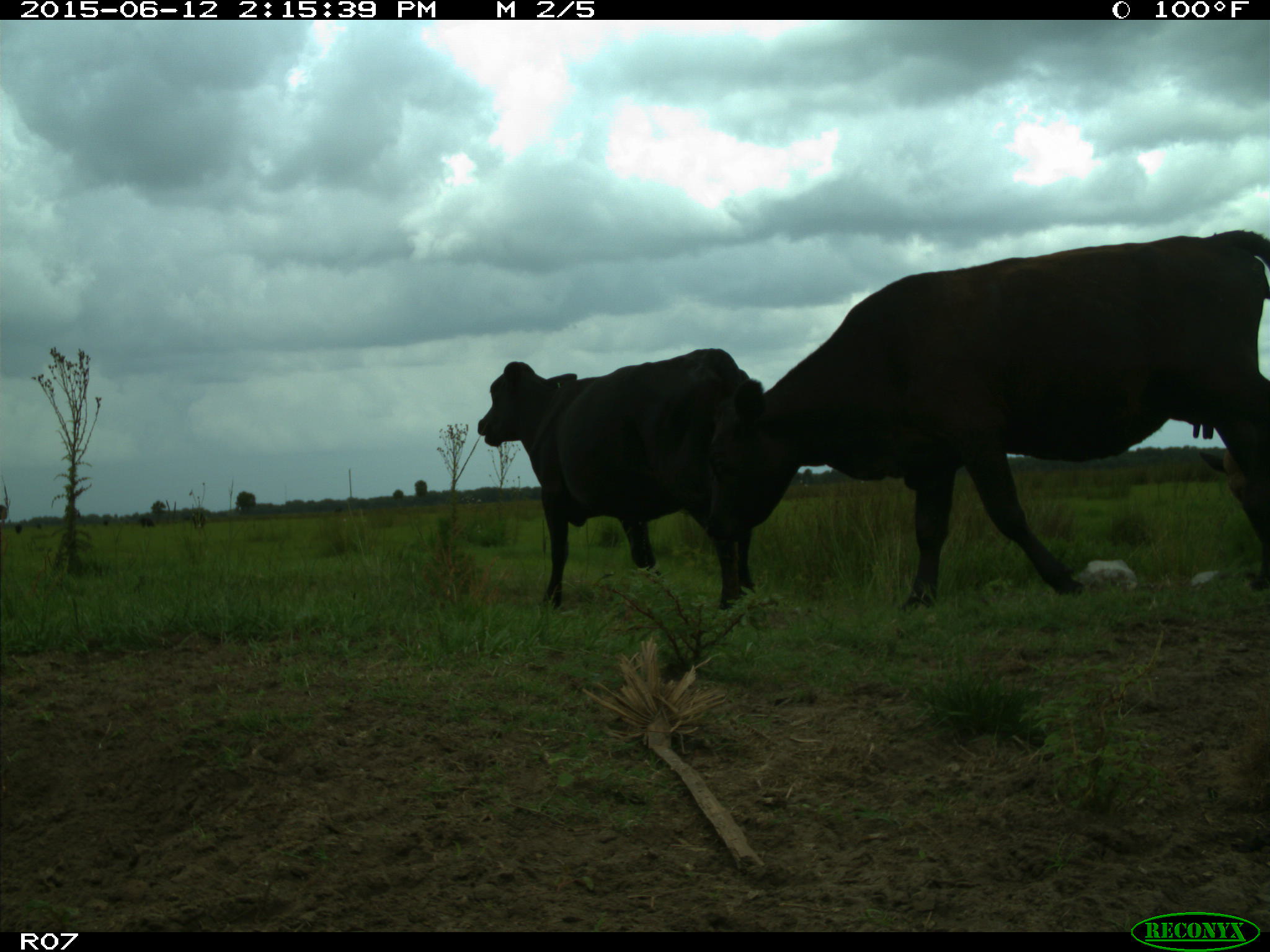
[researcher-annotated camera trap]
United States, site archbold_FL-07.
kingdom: Animalia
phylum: Chordata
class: Mammalia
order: Artiodactyla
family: Bovidae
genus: Bos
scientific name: Bos taurus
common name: domestic cow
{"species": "Bos taurus (domestic cow)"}